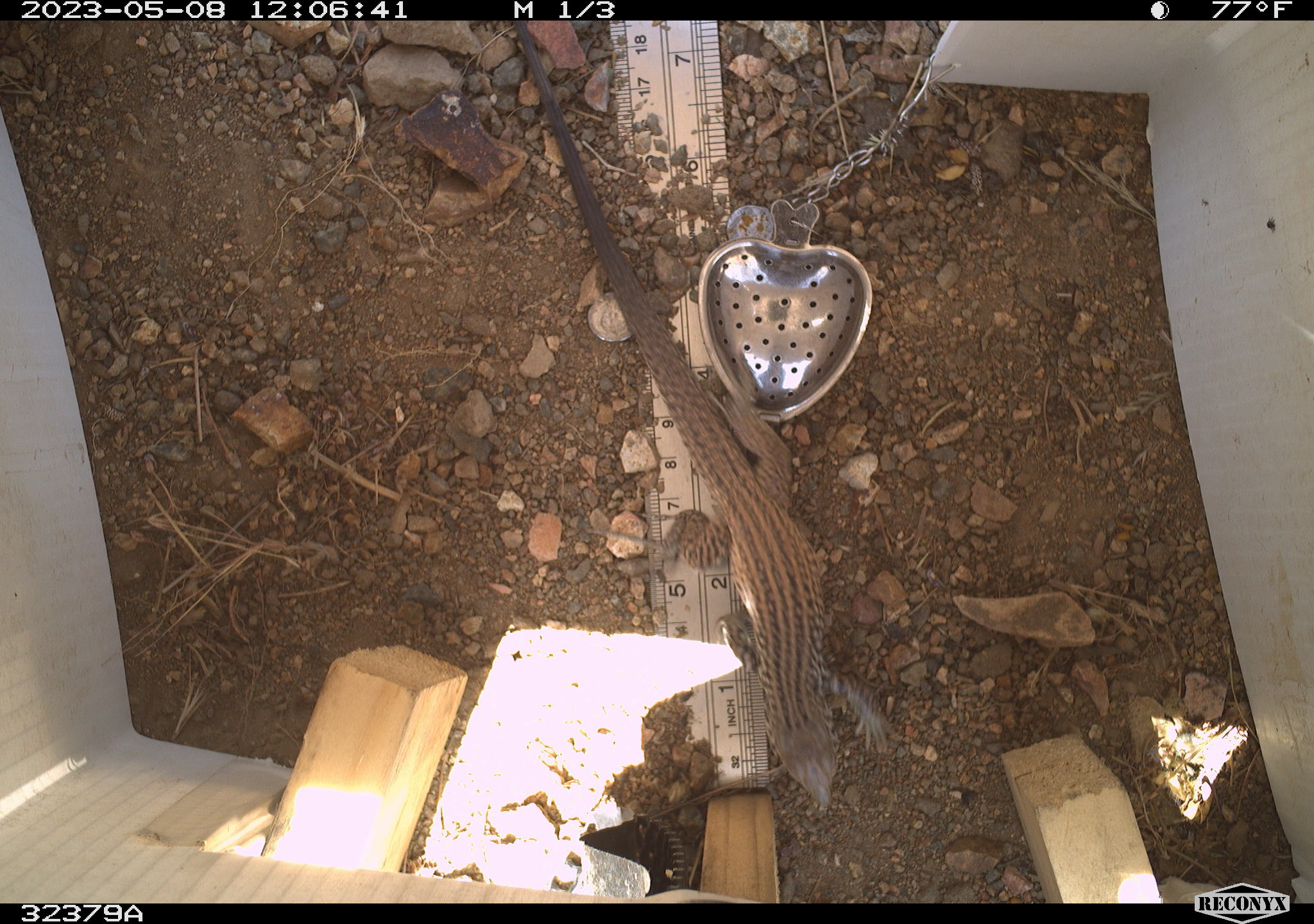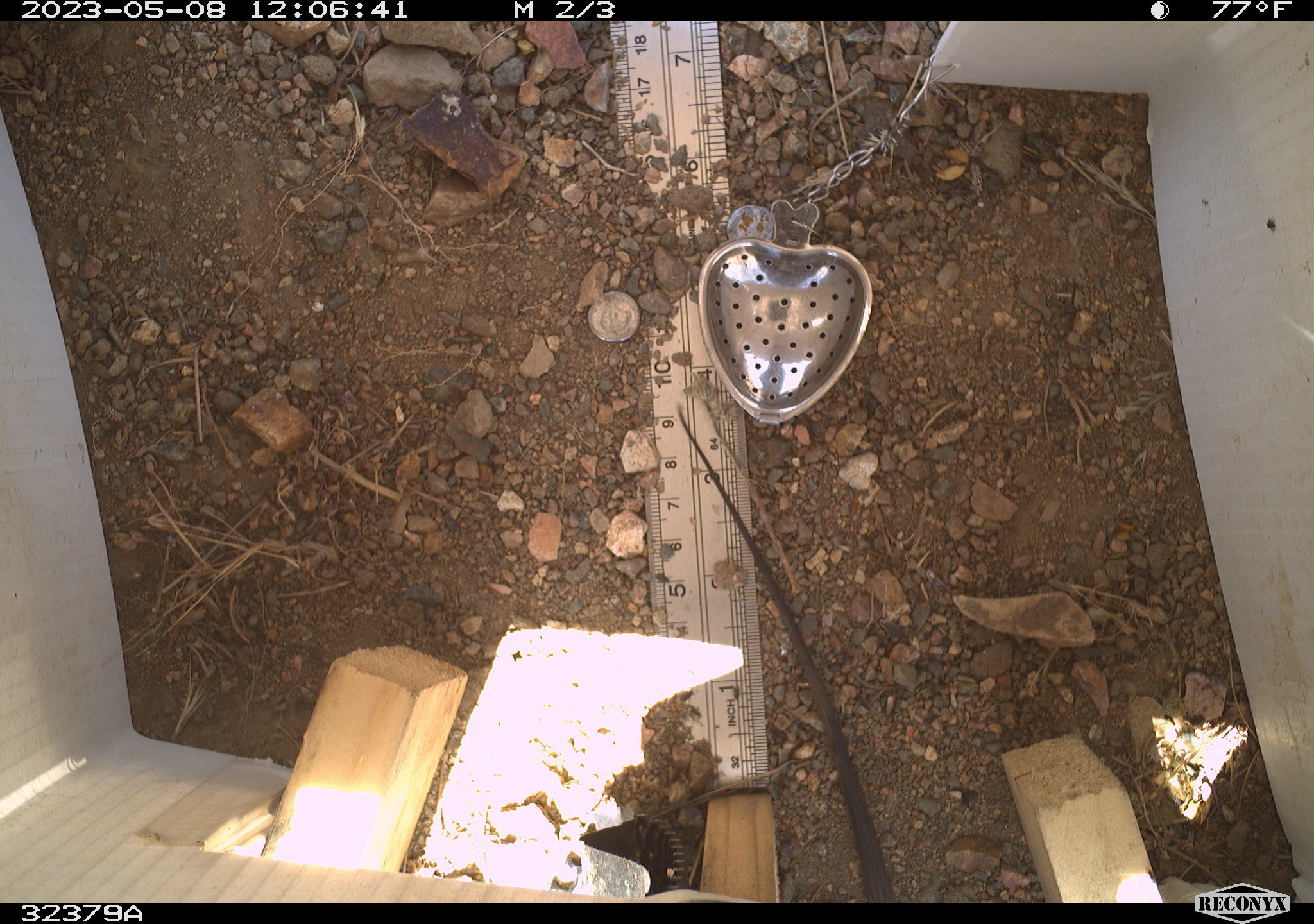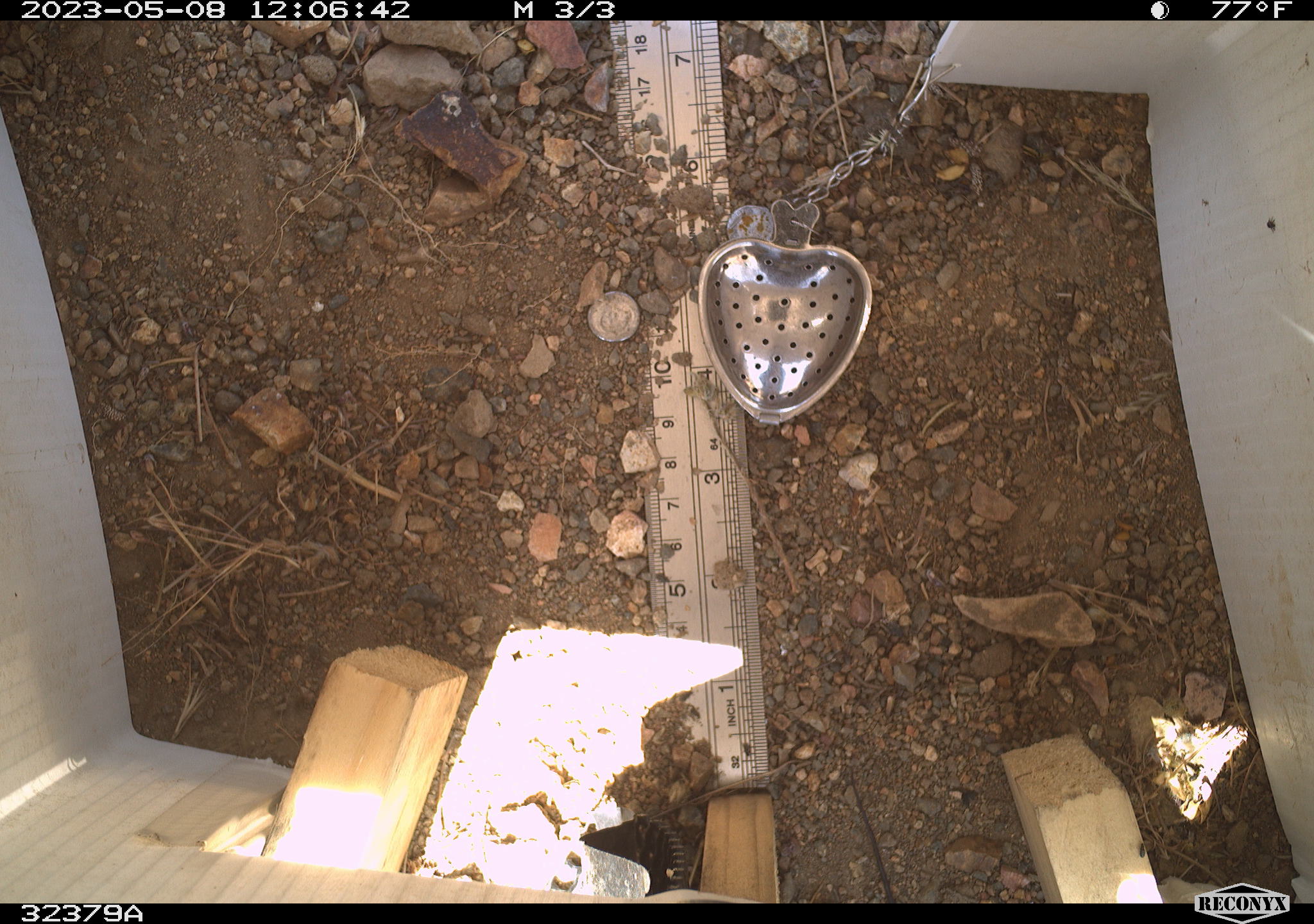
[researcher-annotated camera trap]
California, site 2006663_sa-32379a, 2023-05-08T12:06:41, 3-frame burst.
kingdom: Animalia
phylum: Chordata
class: Reptilia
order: Squamata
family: Teiidae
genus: Aspidoscelis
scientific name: Aspidoscelis tigris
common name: western whiptail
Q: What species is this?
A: Western whiptail (Aspidoscelis tigris).